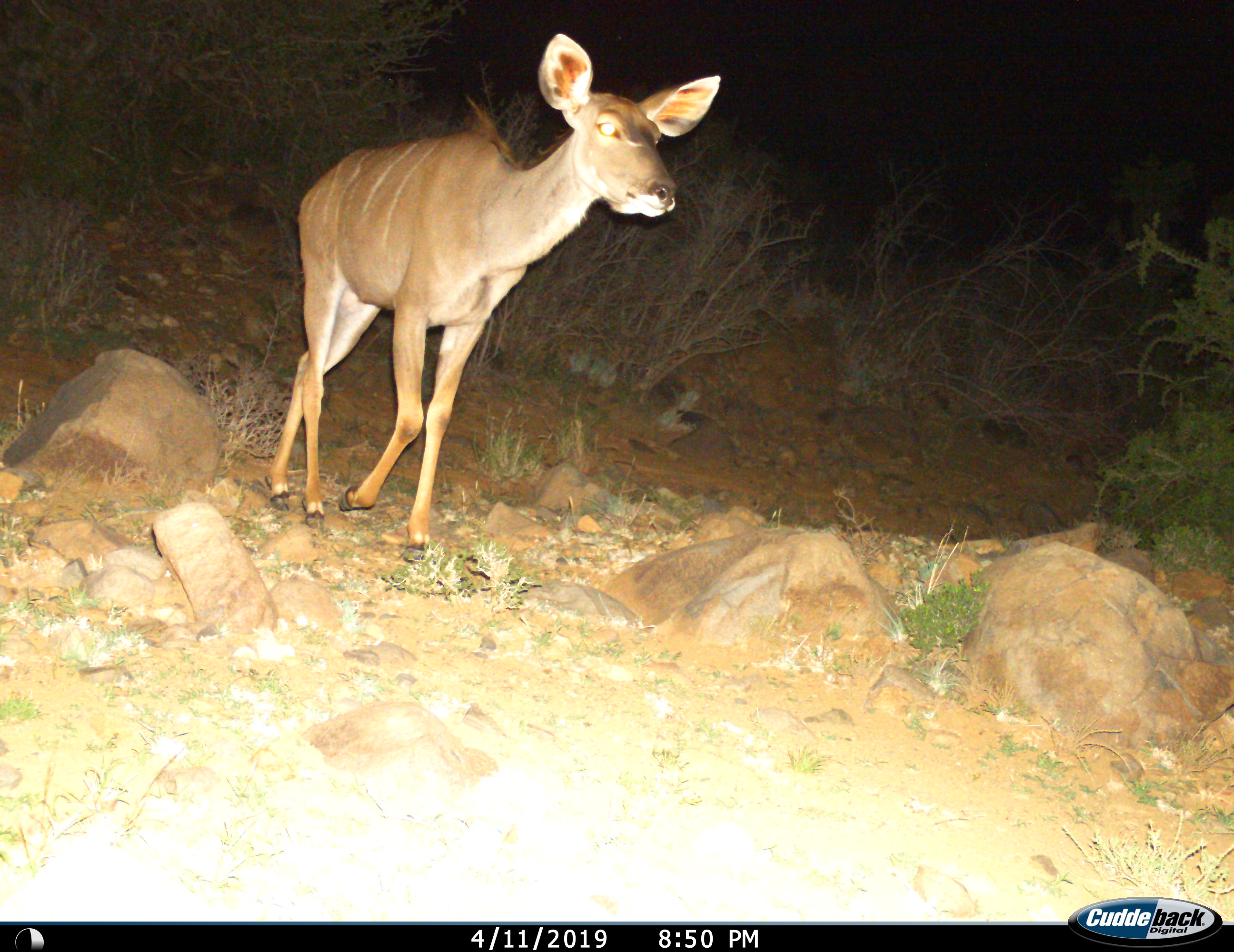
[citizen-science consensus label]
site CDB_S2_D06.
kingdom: Animalia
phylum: Chordata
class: Mammalia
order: Artiodactyla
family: Bovidae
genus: Tragelaphus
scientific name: Tragelaphus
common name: kudu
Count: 1.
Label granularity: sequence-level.